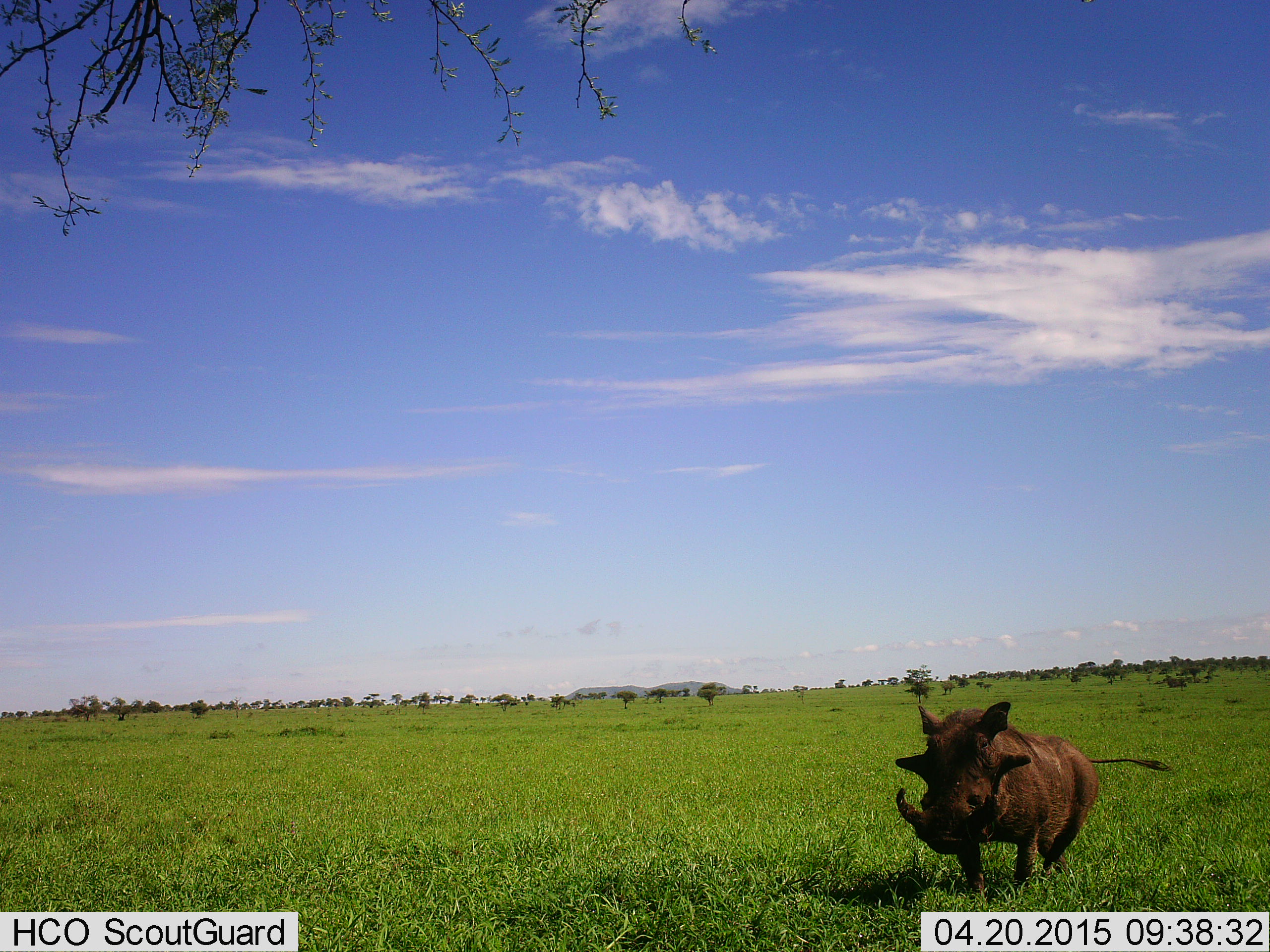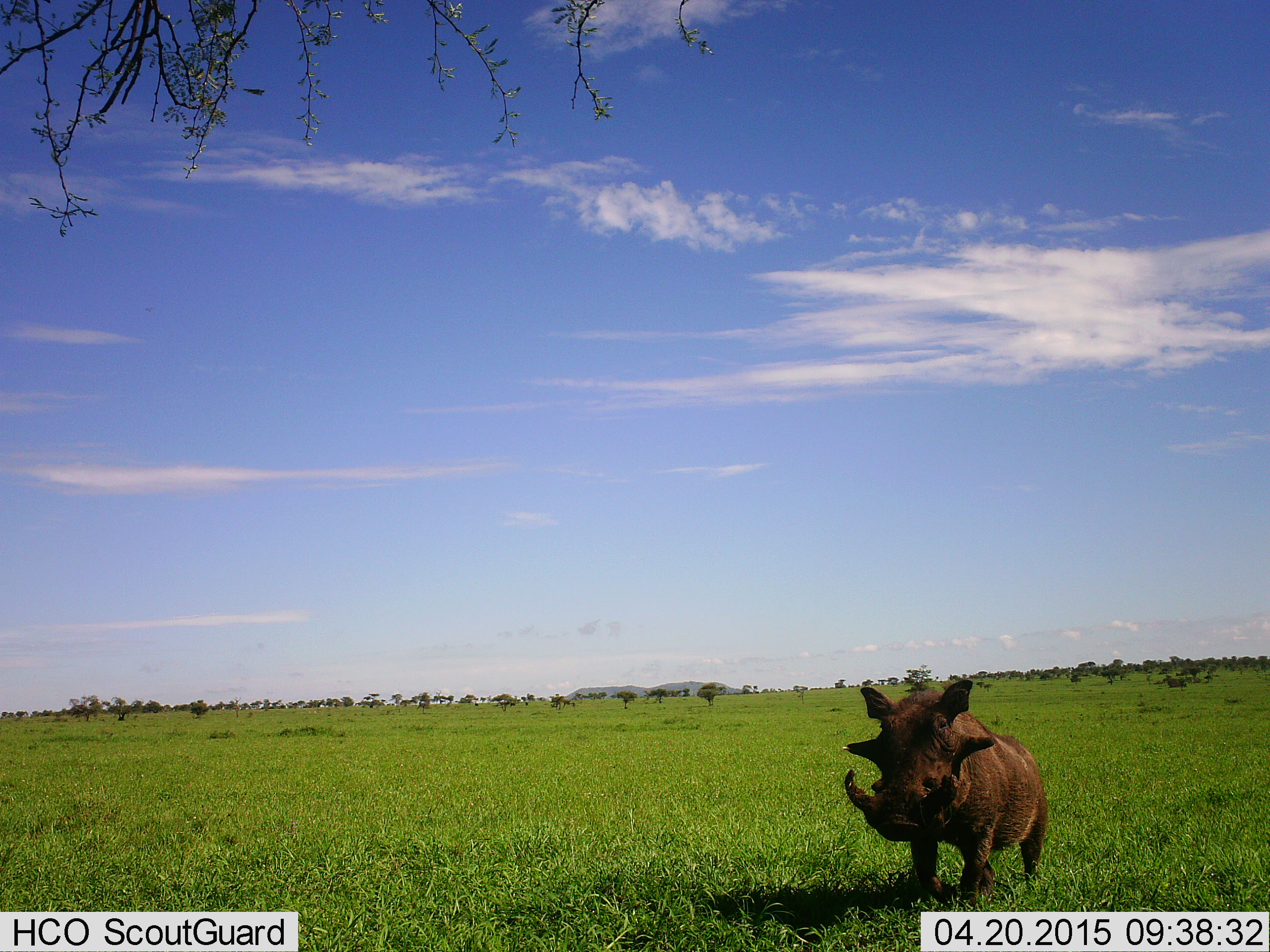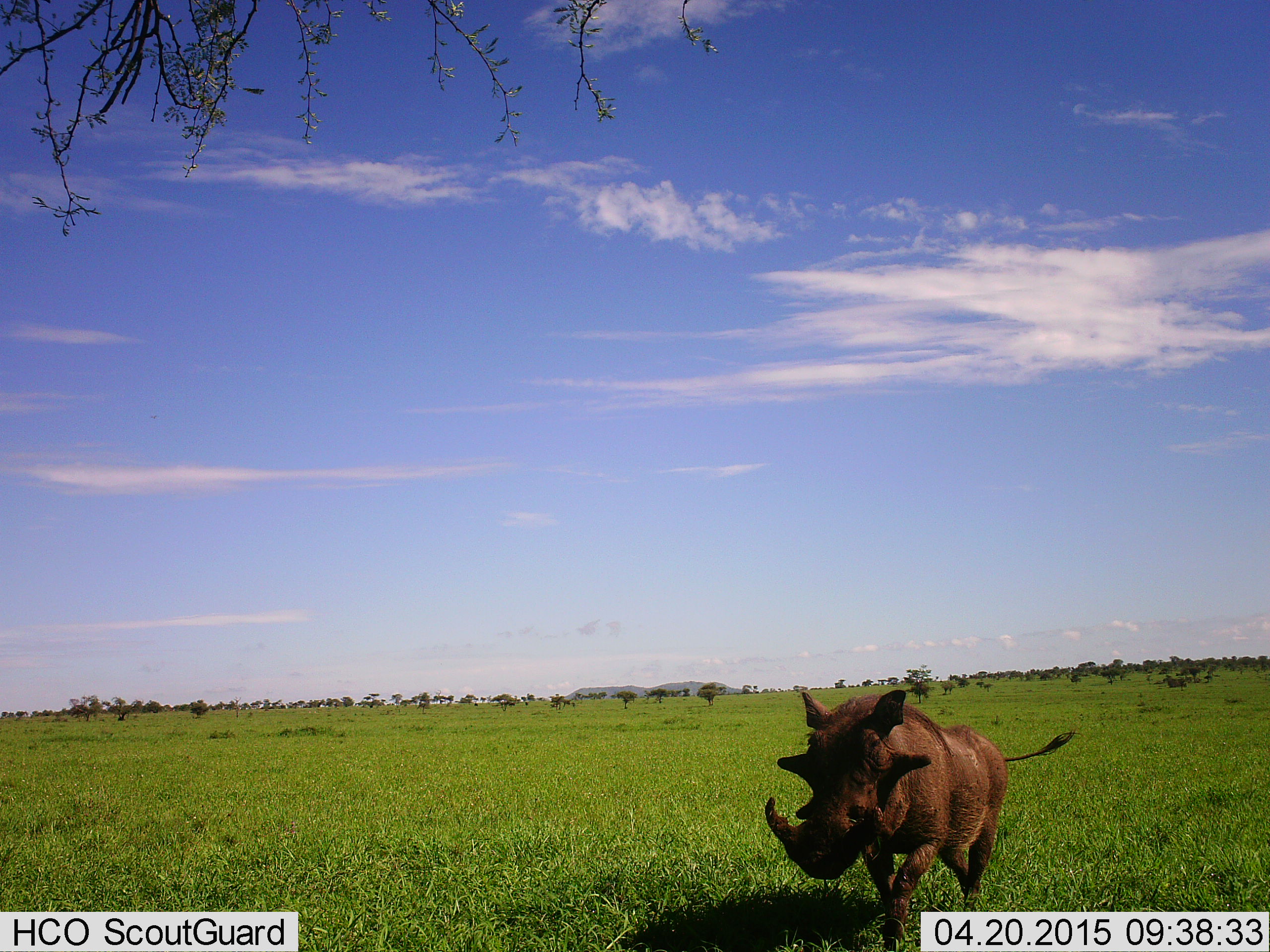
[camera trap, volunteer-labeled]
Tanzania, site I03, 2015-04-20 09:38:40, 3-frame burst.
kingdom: Animalia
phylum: Chordata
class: Mammalia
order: Artiodactyla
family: Suidae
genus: Phacochoerus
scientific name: Phacochoerus africanus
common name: warthog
Warthog (Phacochoerus africanus), count 1. Behavior (volunteer vote fractions): standing 10%, resting 0%, moving 90%, interacting 0%. Young present (vote fraction): 0%. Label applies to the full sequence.